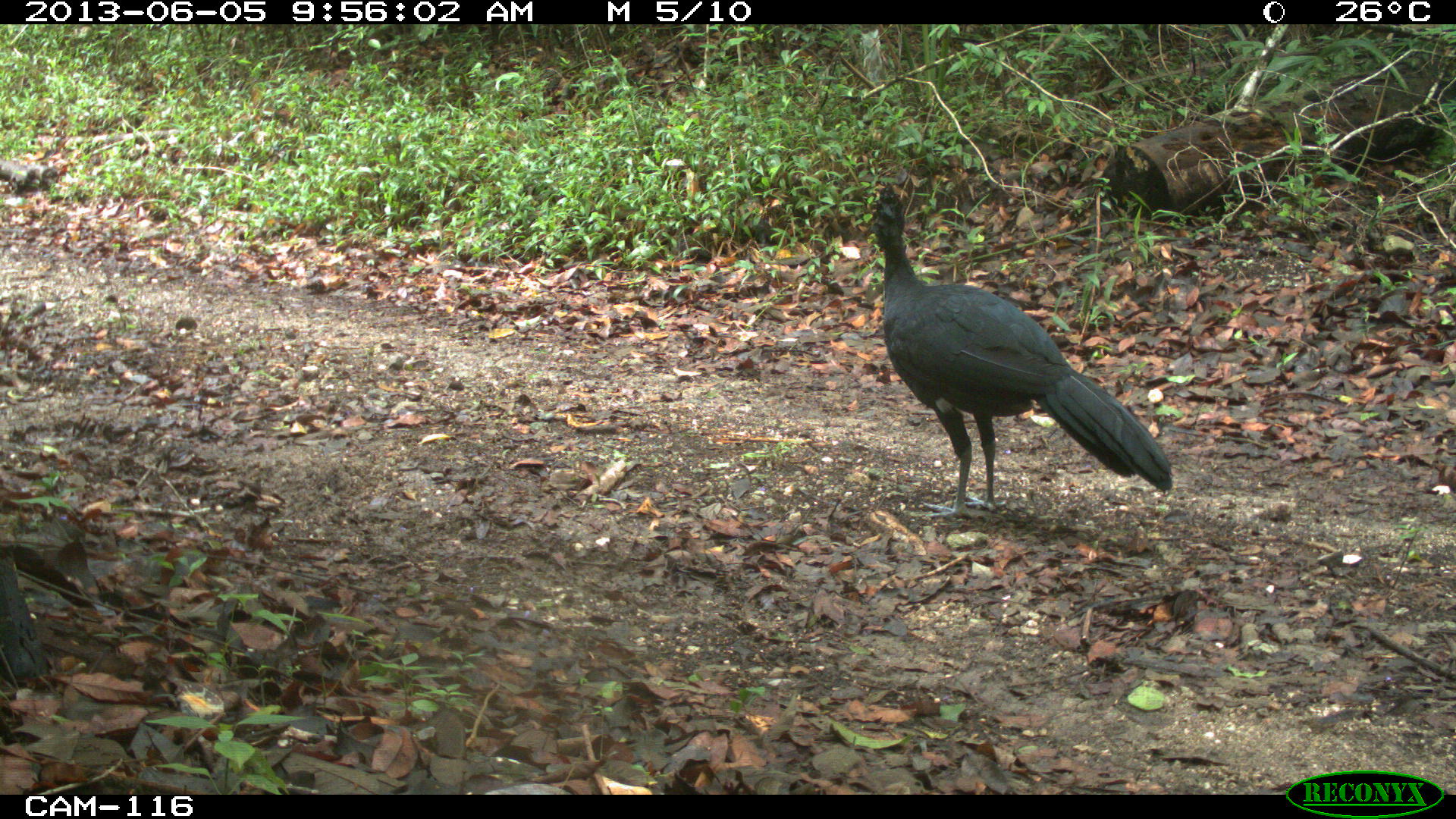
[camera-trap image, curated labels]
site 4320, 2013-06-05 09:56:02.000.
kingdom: Animalia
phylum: Chordata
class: Aves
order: Galliformes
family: Cracidae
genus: Crax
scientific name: Crax rubra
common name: great curassow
Crax rubra (great curassow), count 1, sex male.